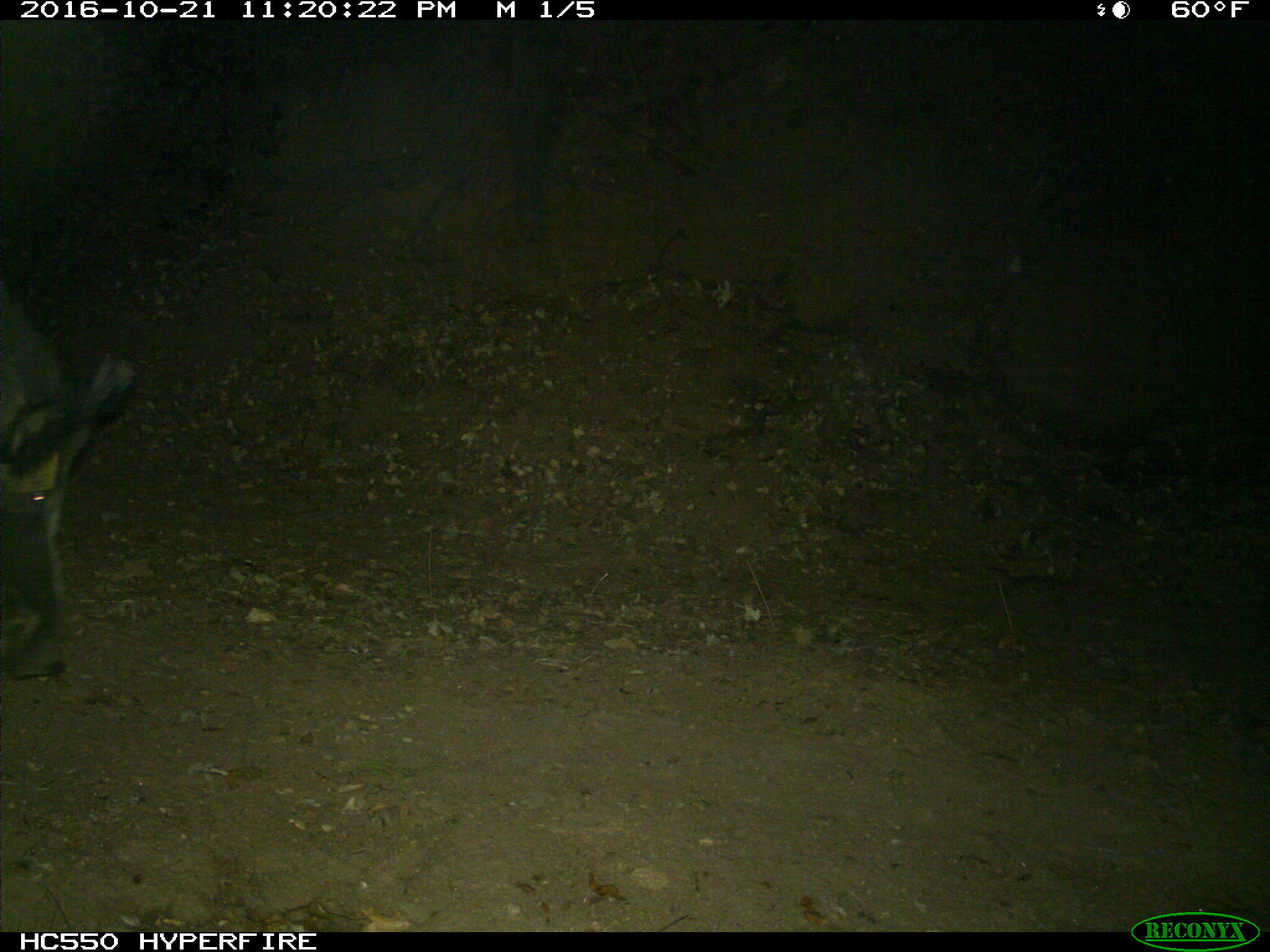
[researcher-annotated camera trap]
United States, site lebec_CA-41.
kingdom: Animalia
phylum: Chordata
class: Mammalia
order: Artiodactyla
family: Suidae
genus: Sus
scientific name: Sus scrofa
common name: wild boar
Sus scrofa (wild boar).